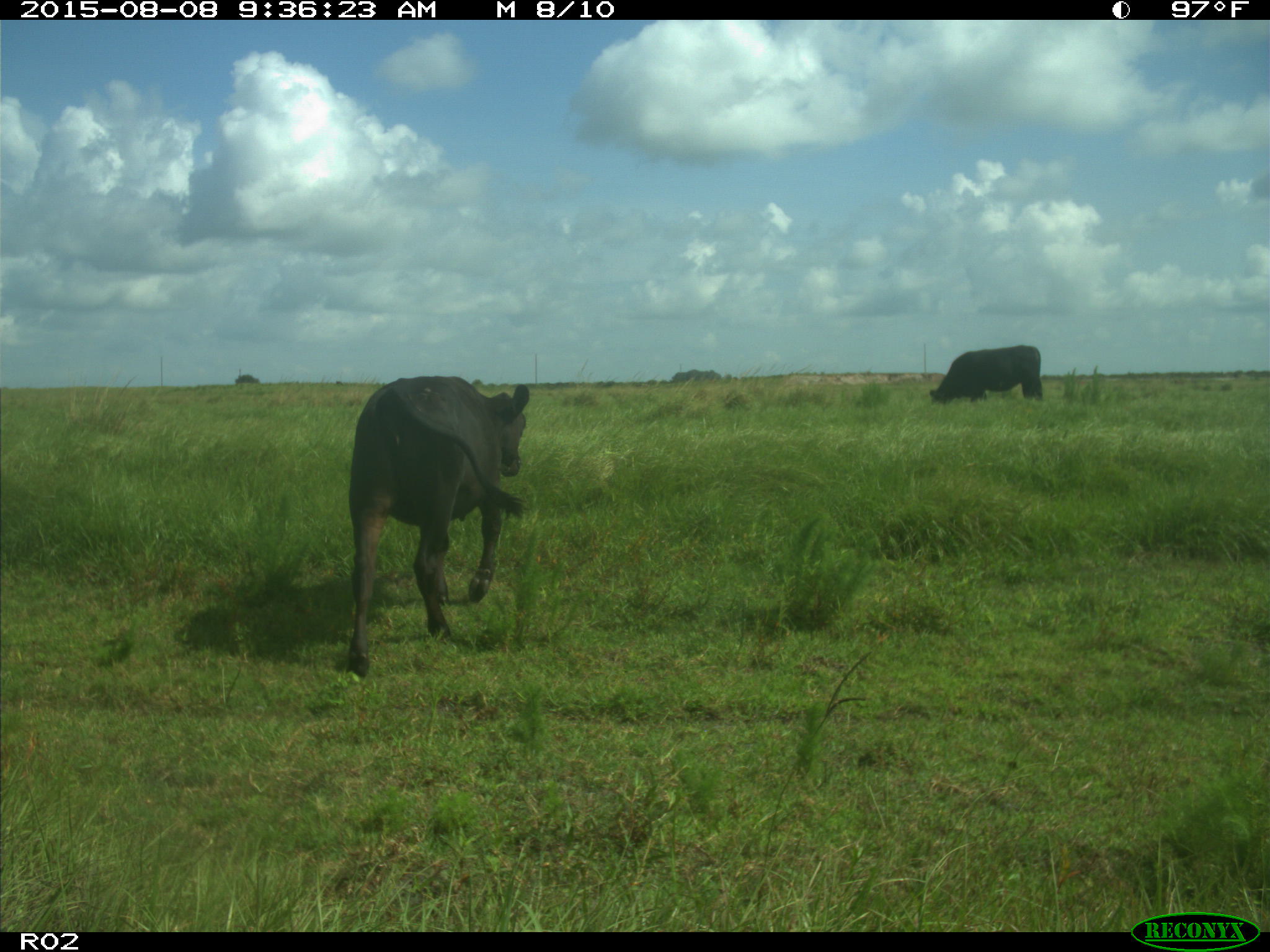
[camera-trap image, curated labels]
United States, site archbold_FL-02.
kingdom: Animalia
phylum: Chordata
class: Mammalia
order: Artiodactyla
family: Bovidae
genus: Bos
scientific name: Bos taurus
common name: domestic cow